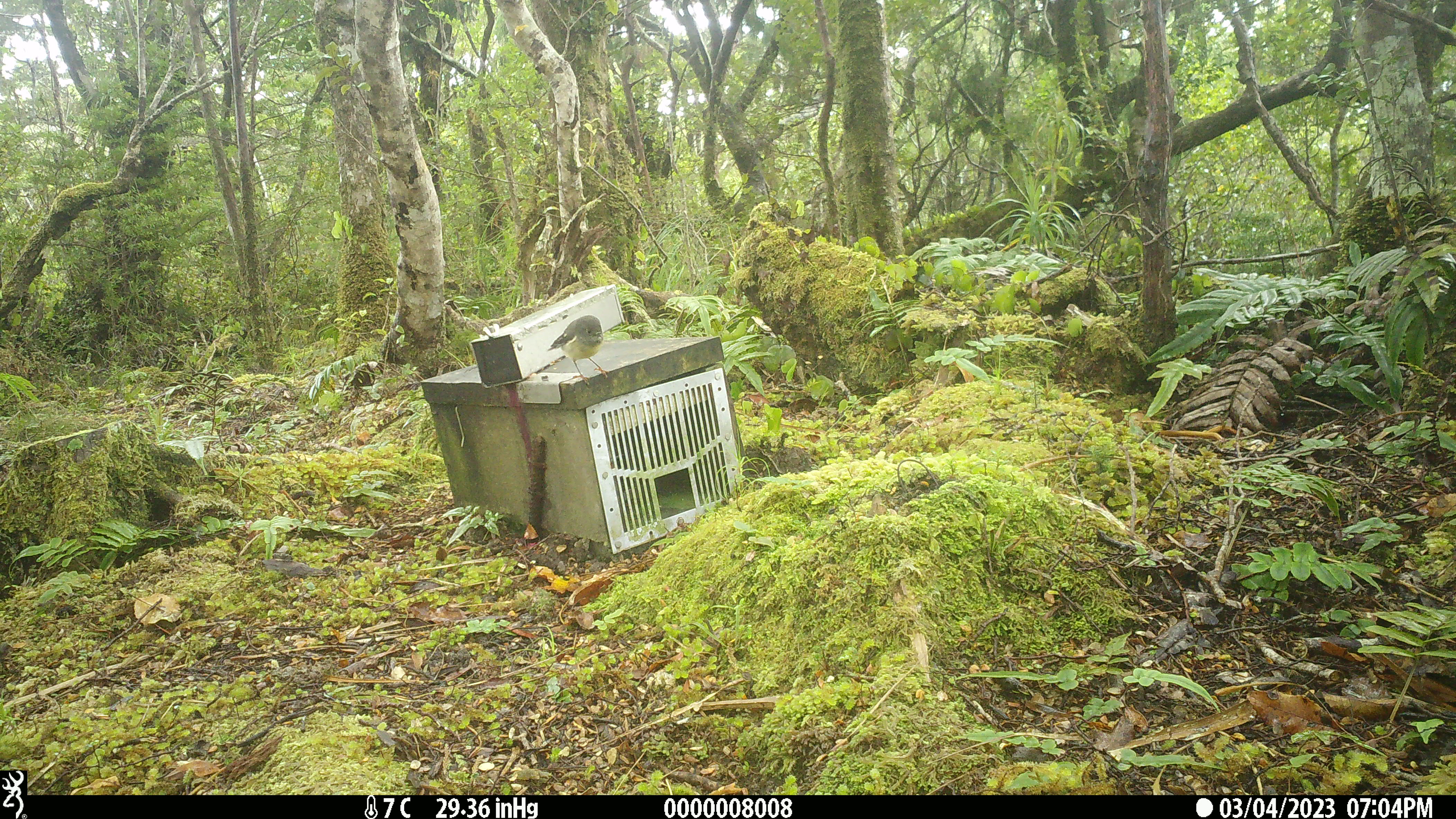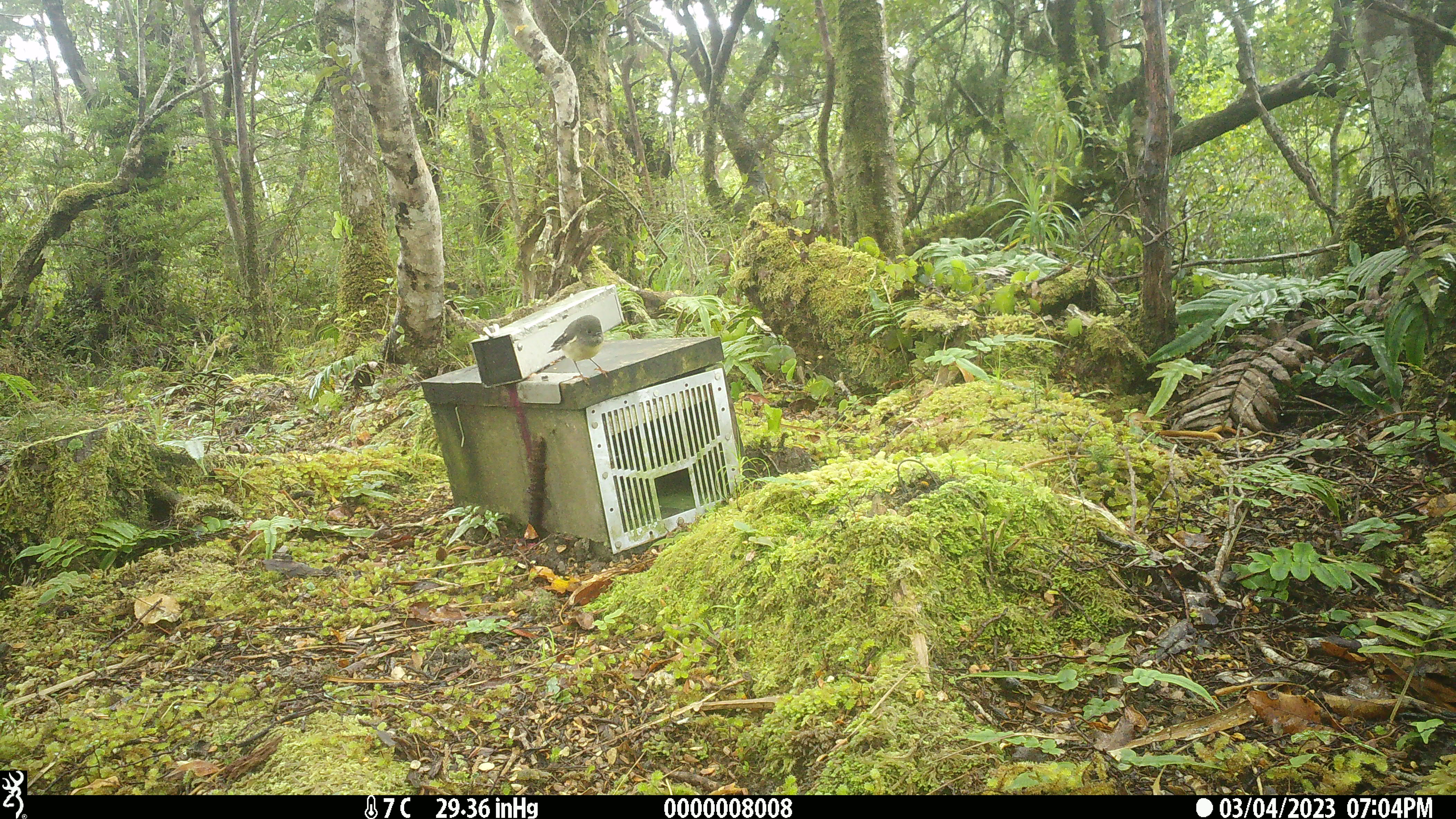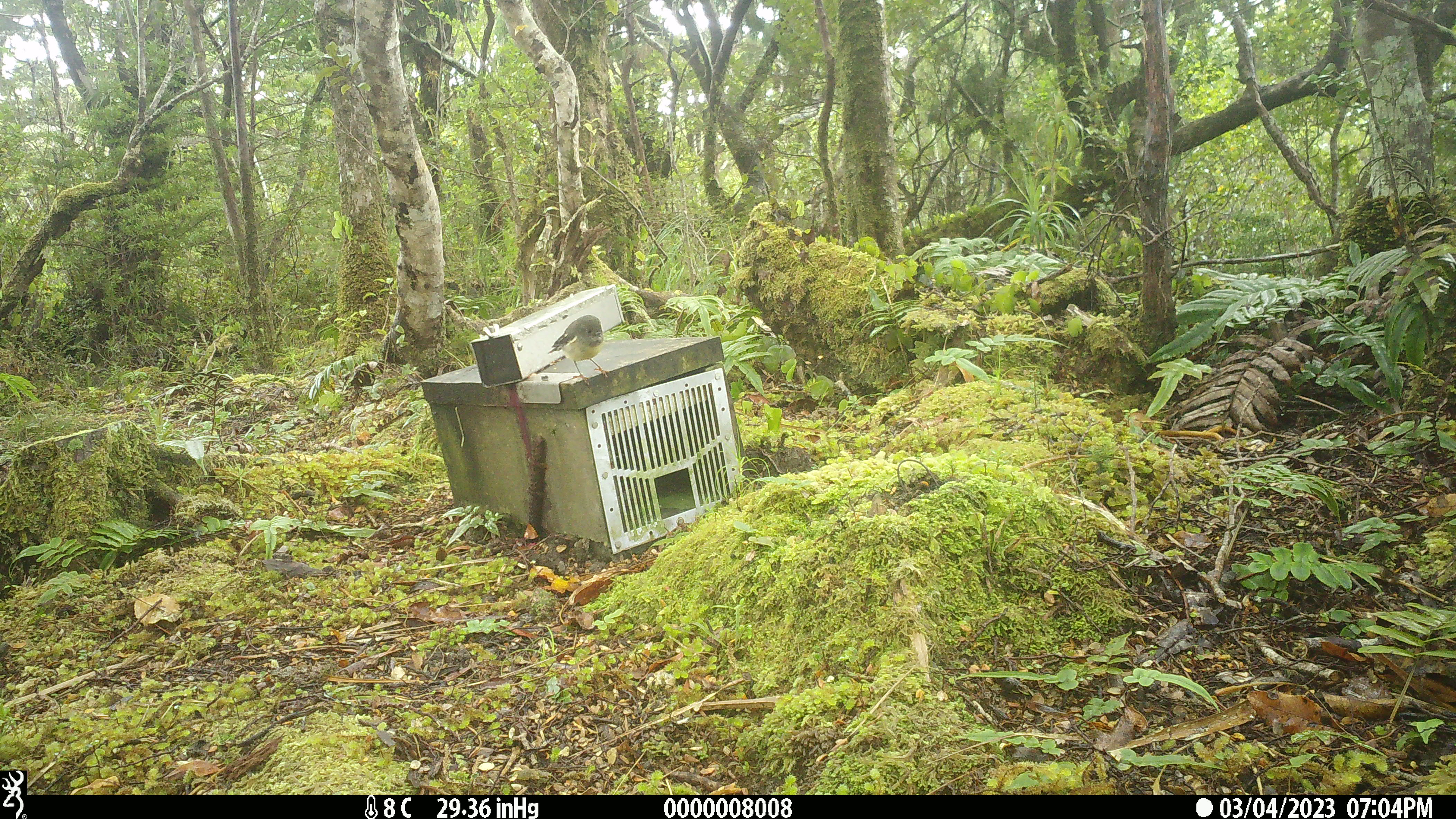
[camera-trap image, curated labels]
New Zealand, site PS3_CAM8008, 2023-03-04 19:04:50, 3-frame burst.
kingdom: Animalia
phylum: Chordata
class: Aves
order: Passeriformes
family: Petroicidae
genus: Petroica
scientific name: Petroica macrocephala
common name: tomtit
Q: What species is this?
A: Tomtit (Petroica macrocephala).